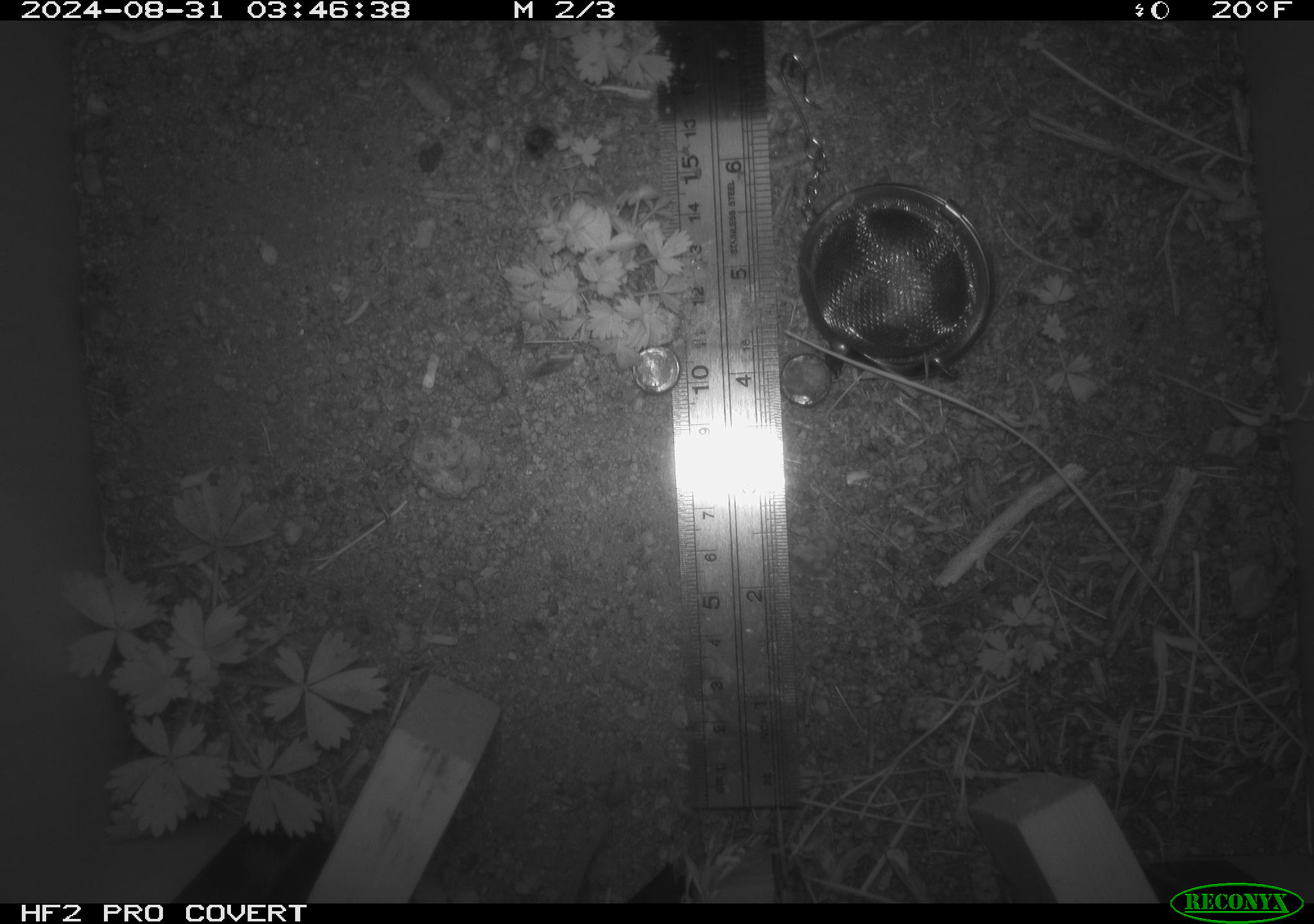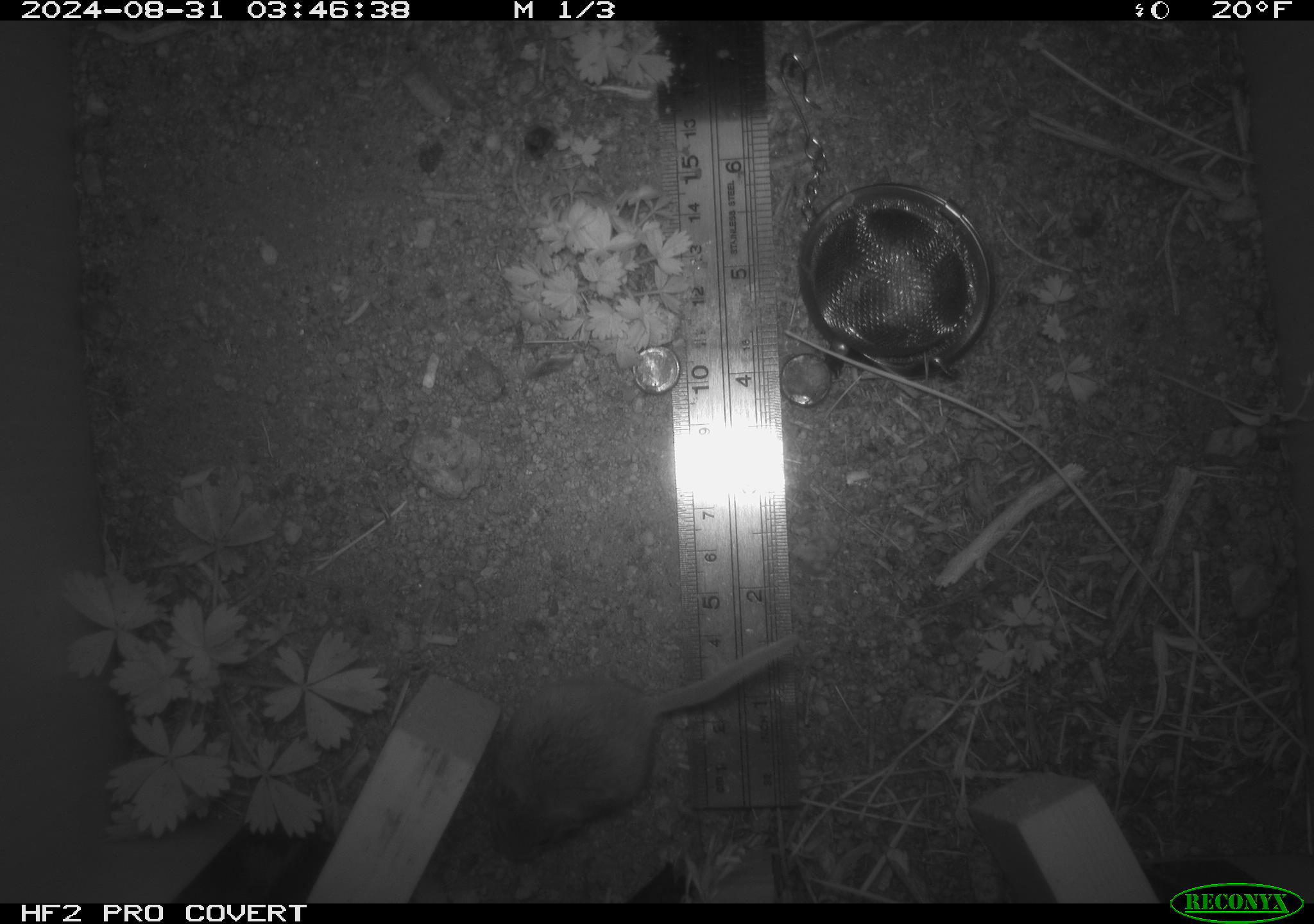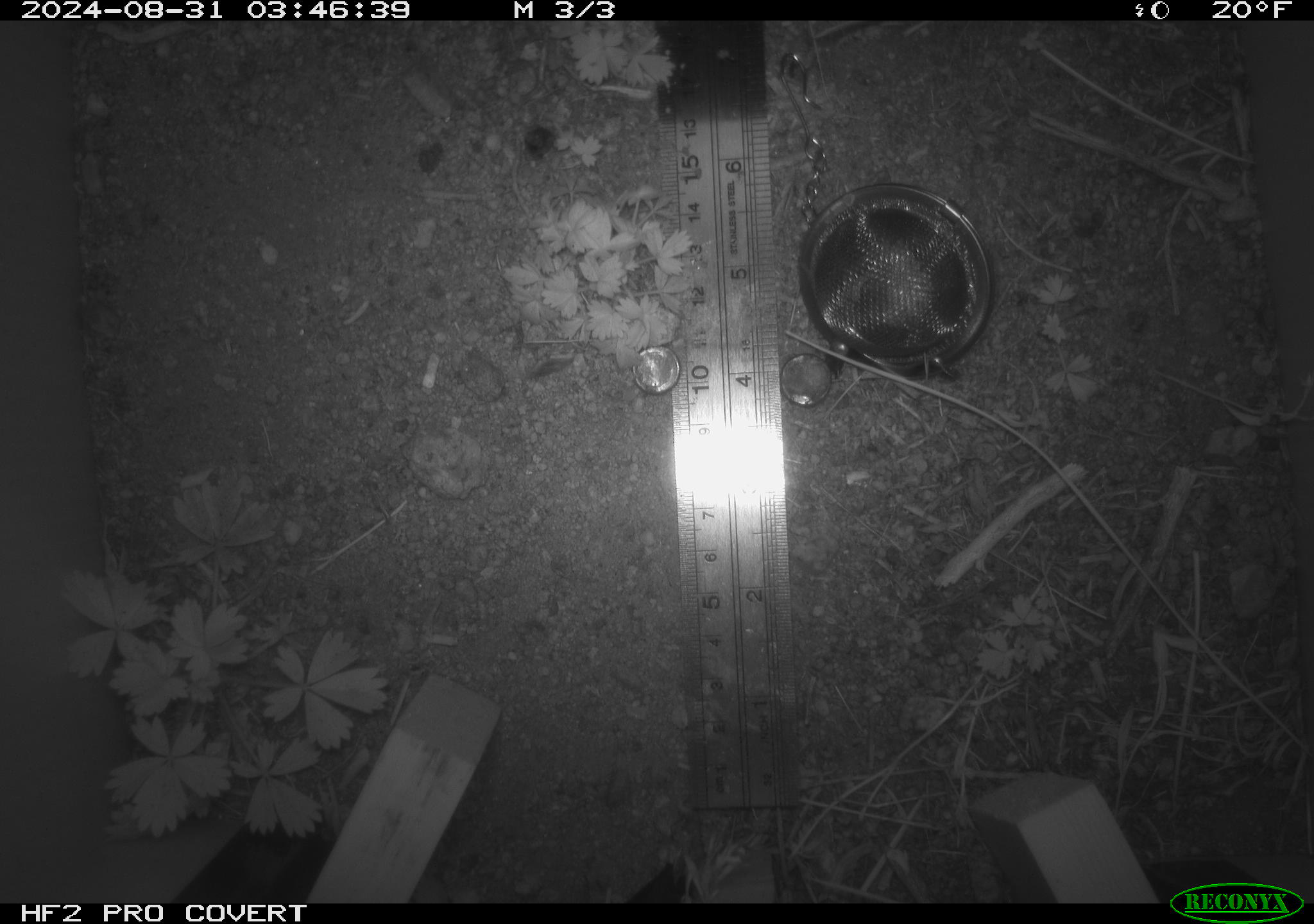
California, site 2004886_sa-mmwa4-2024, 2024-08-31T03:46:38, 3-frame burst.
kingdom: Animalia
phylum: Chordata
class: Mammalia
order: Rodentia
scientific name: Rodentia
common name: mouse species